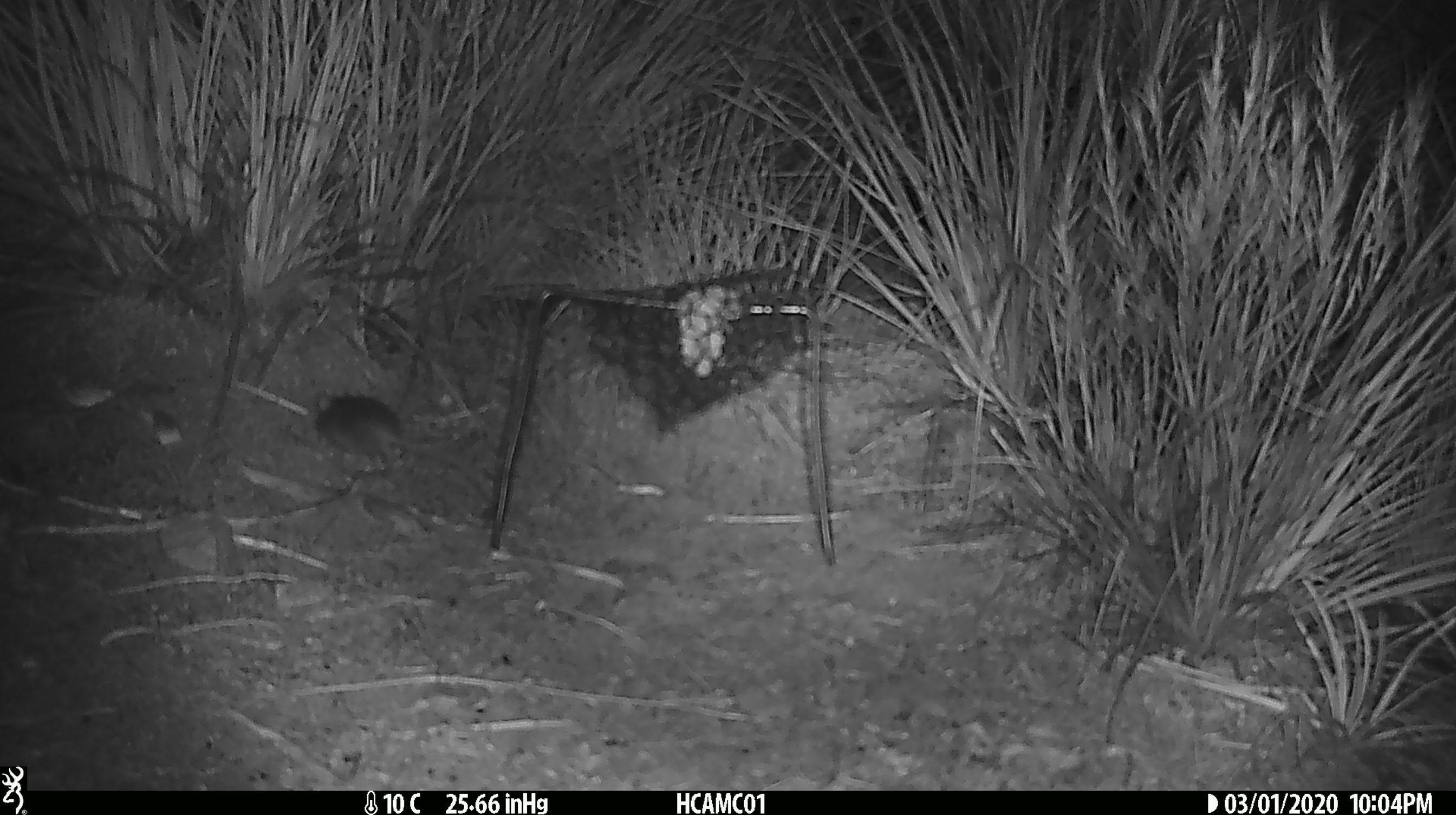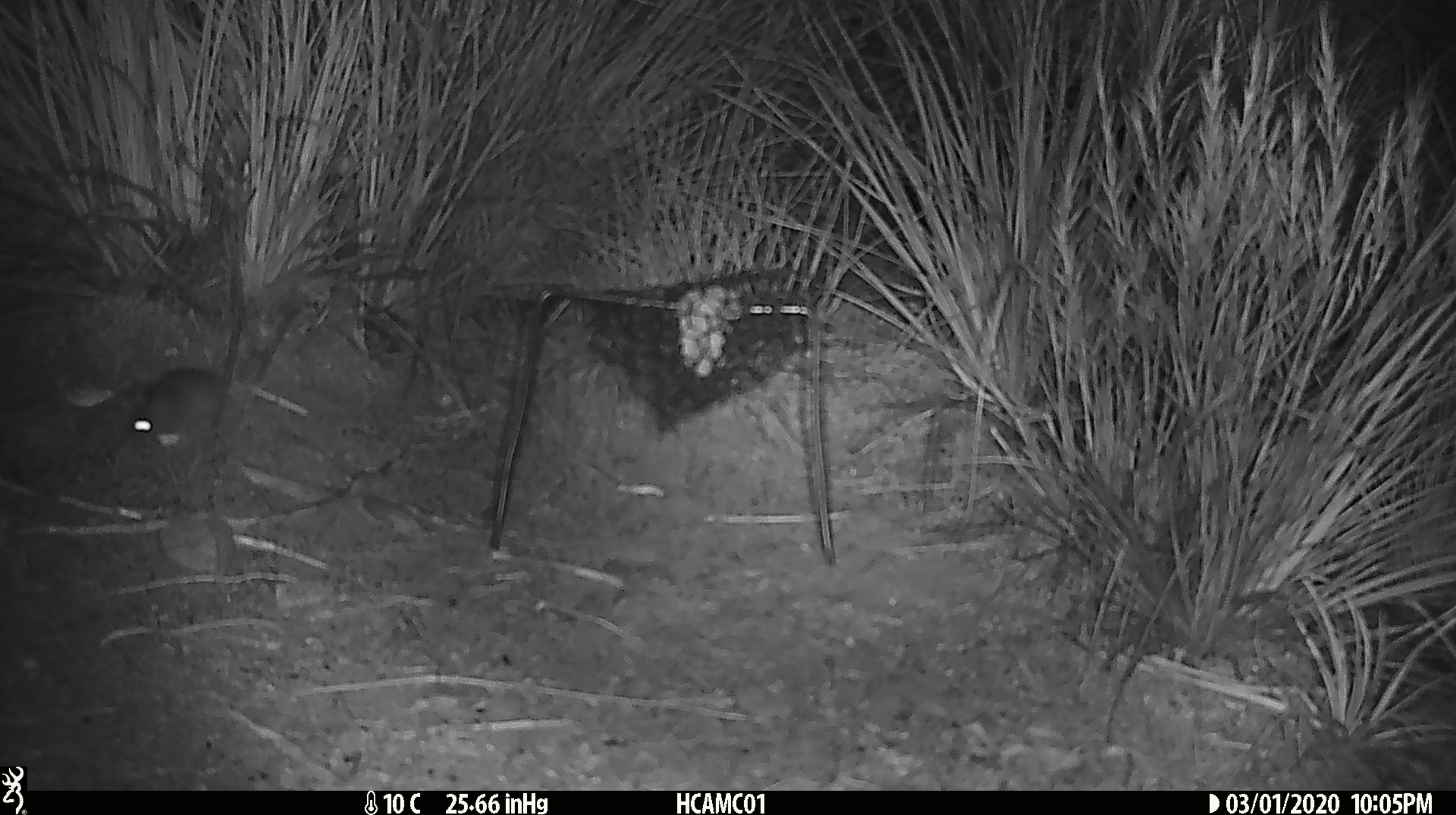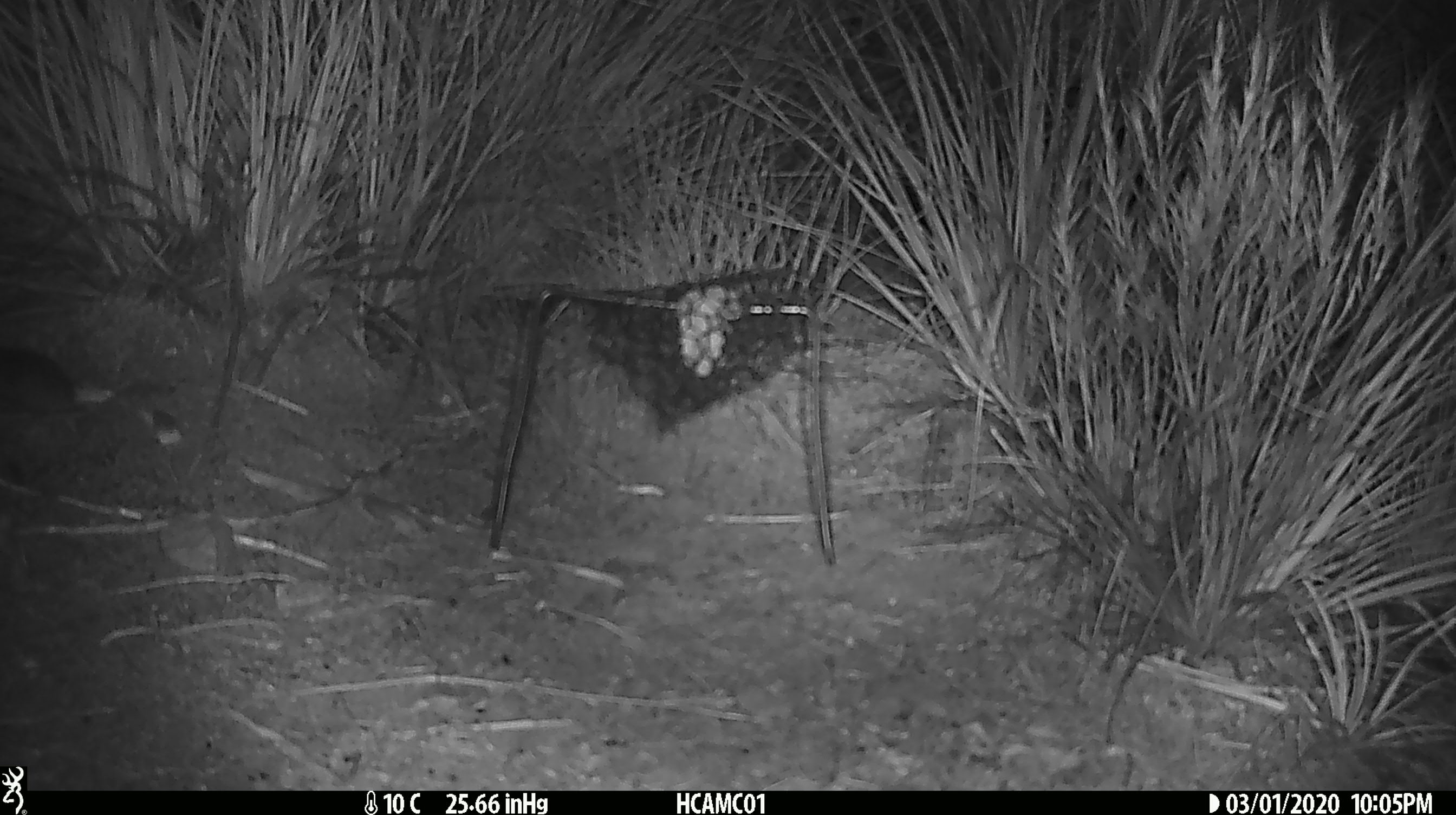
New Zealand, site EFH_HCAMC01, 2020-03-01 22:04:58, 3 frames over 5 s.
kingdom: Animalia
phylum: Chordata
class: Mammalia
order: Rodentia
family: Muridae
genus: Mus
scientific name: Mus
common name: mouse